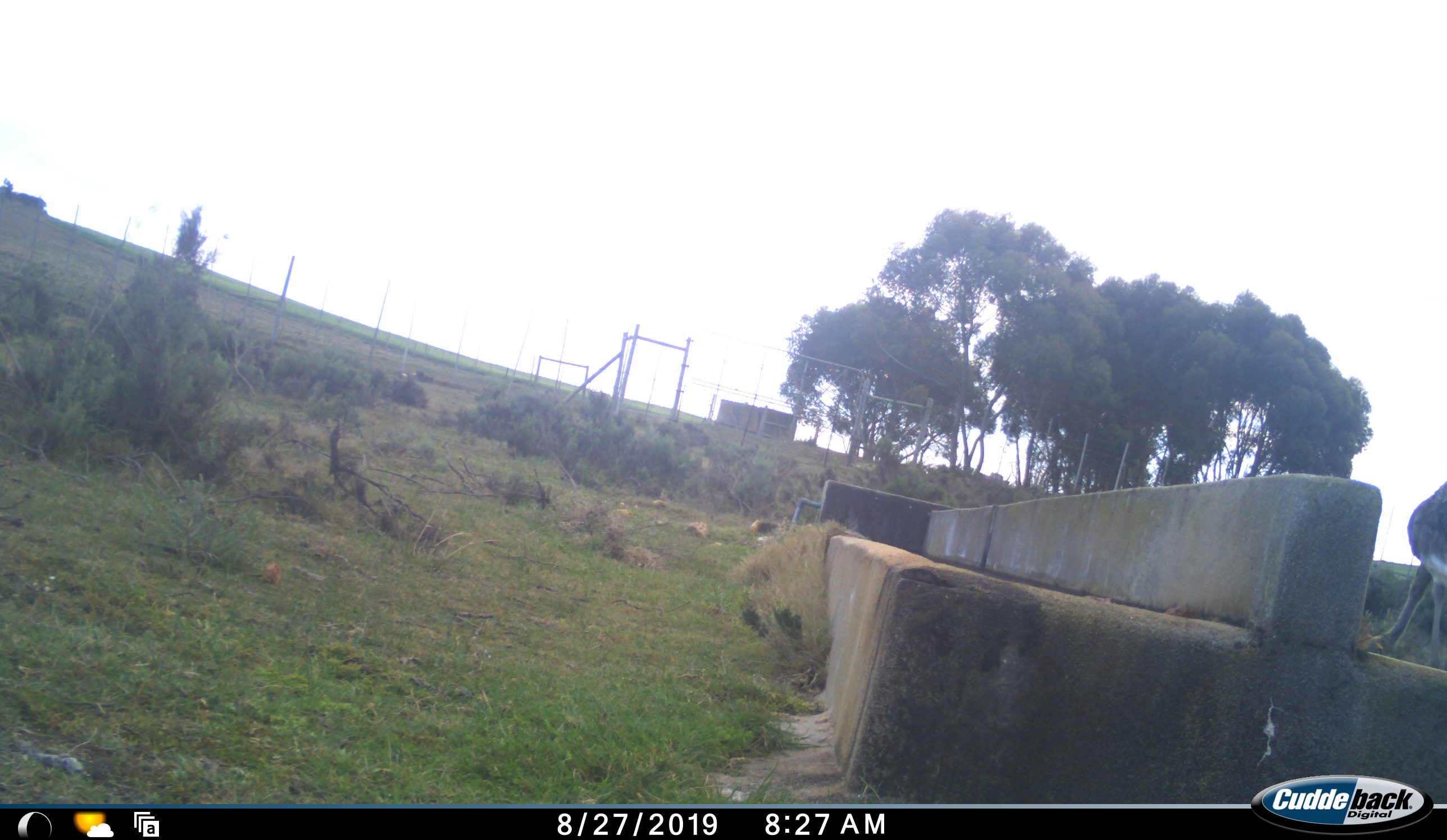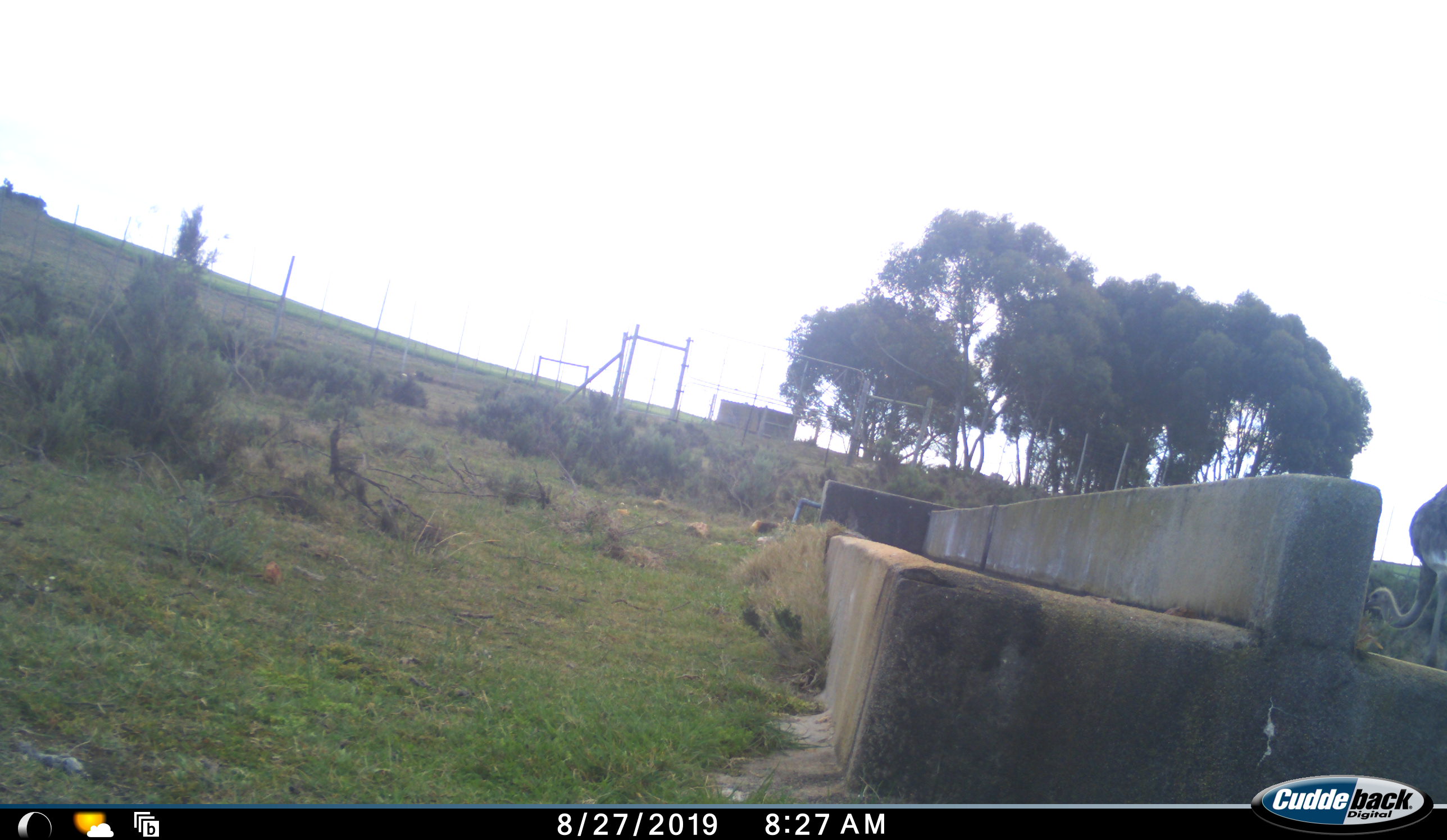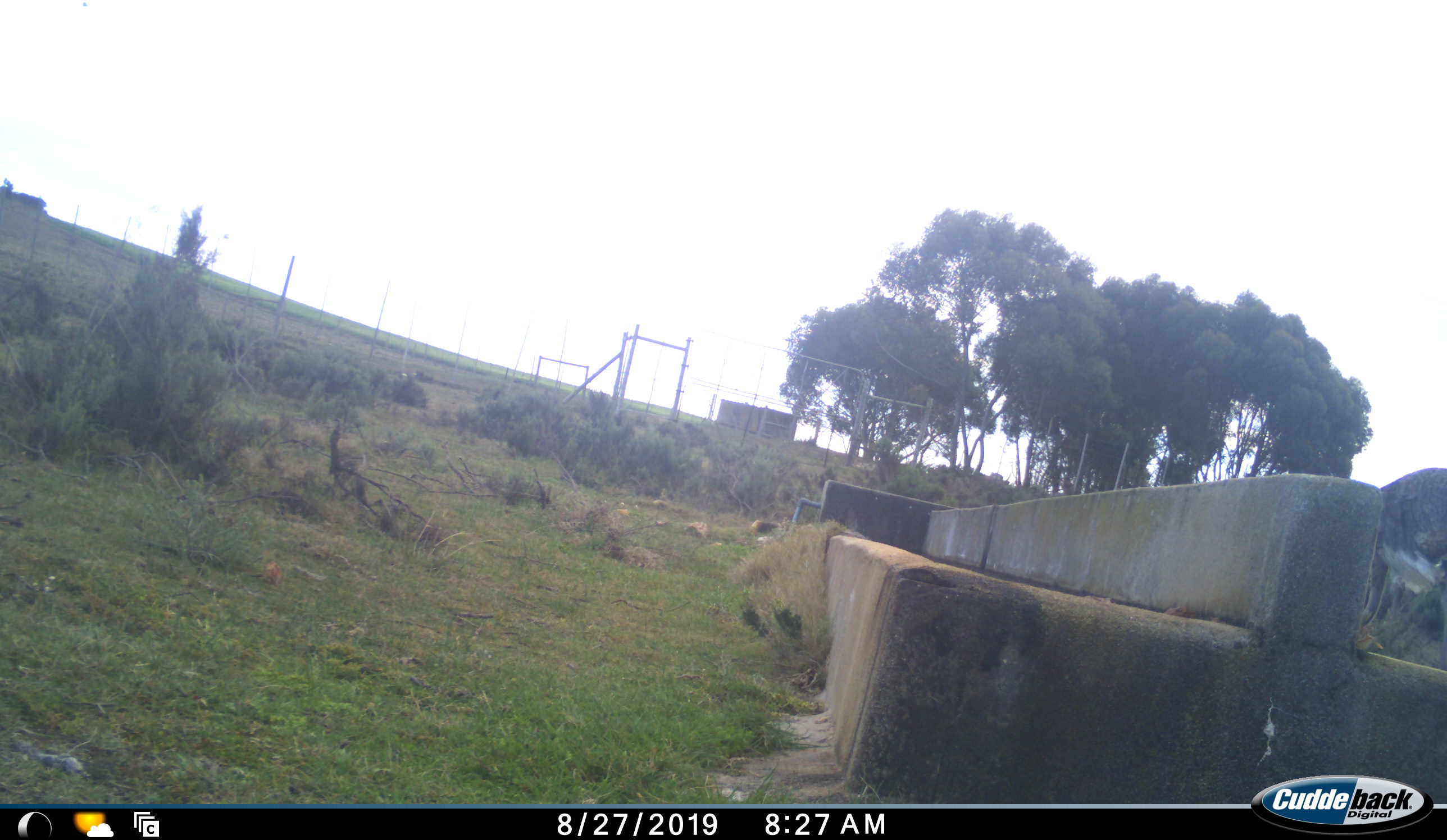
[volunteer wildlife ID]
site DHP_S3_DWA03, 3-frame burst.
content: unidentified animal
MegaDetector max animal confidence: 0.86